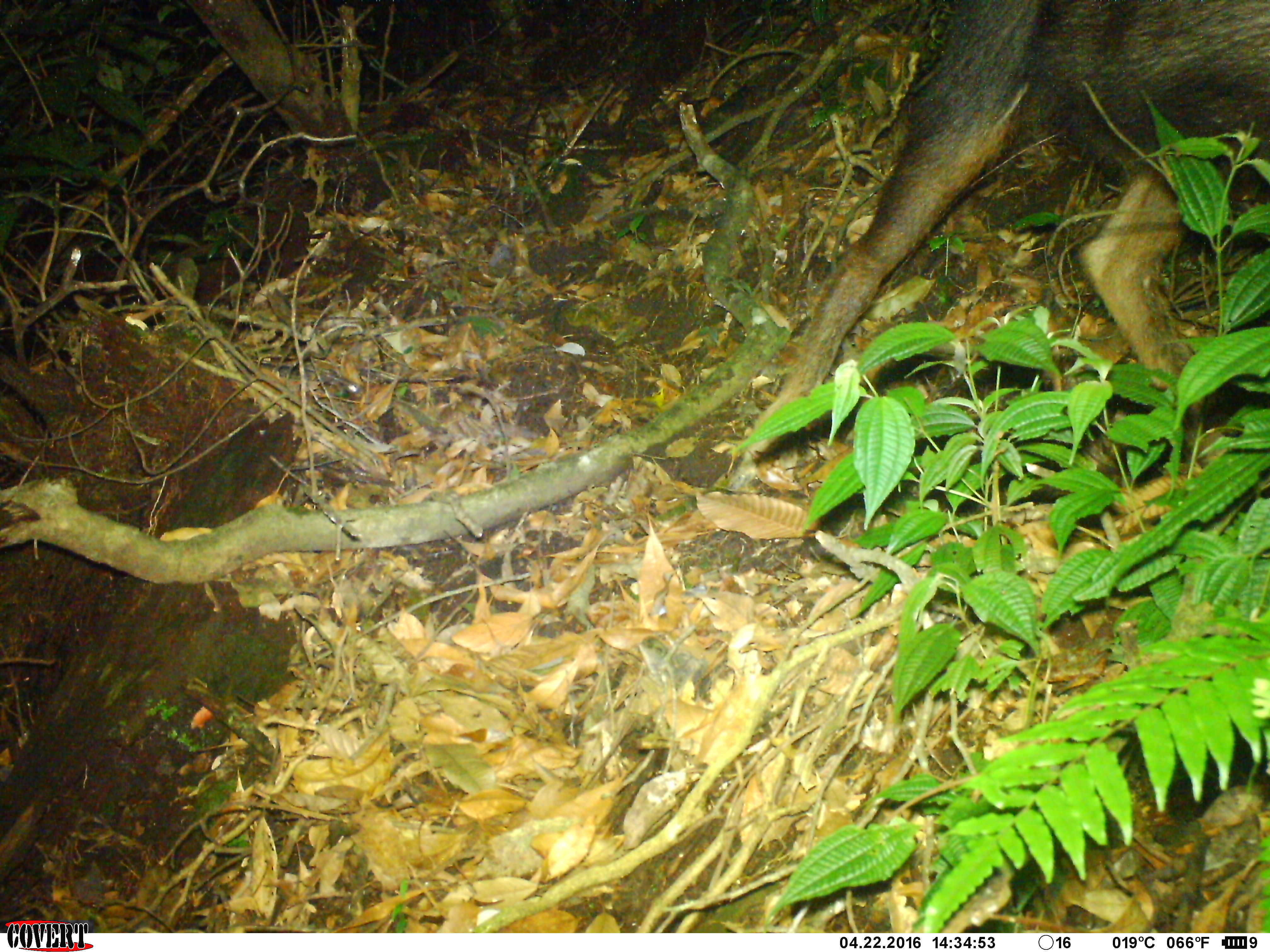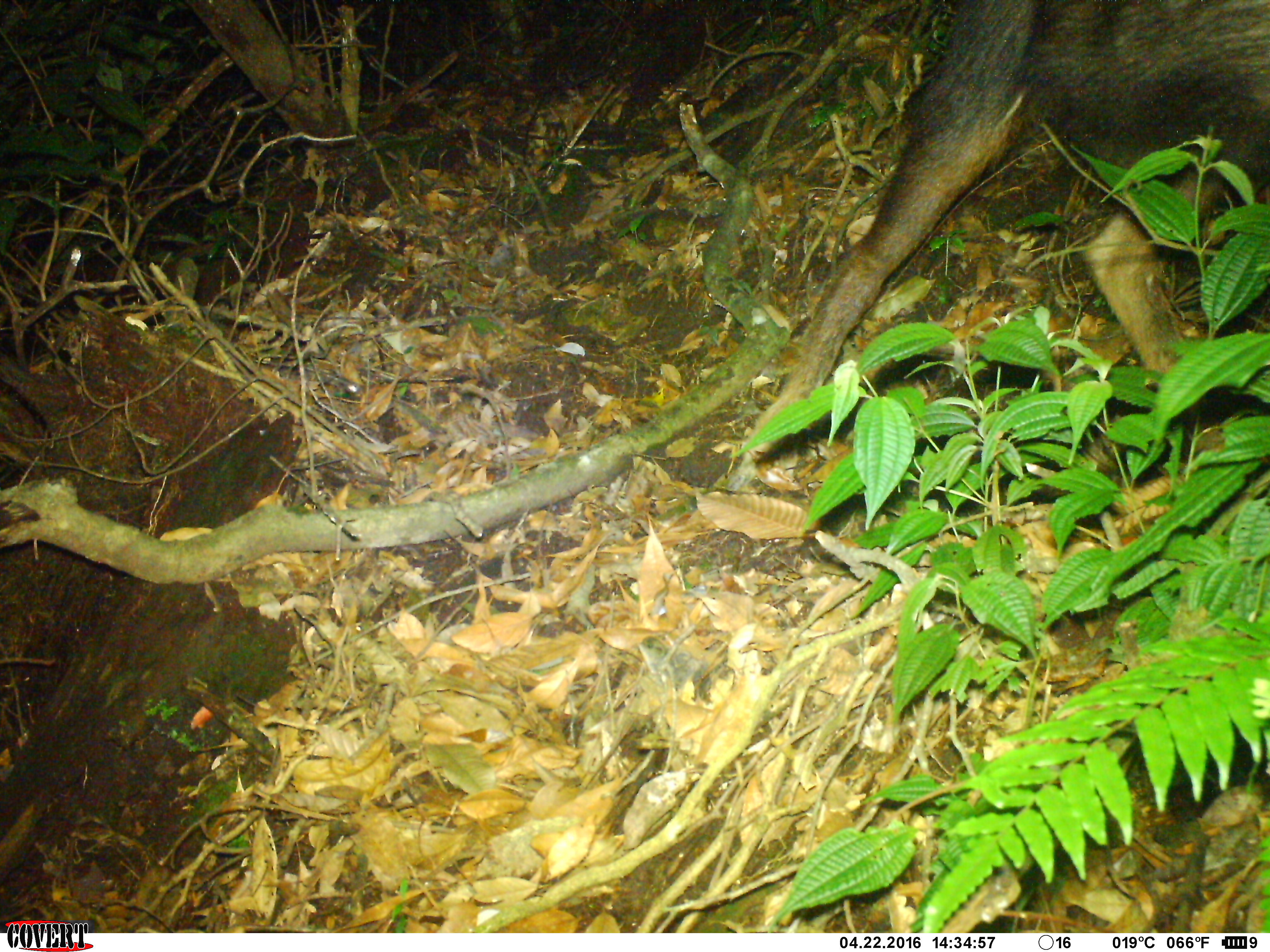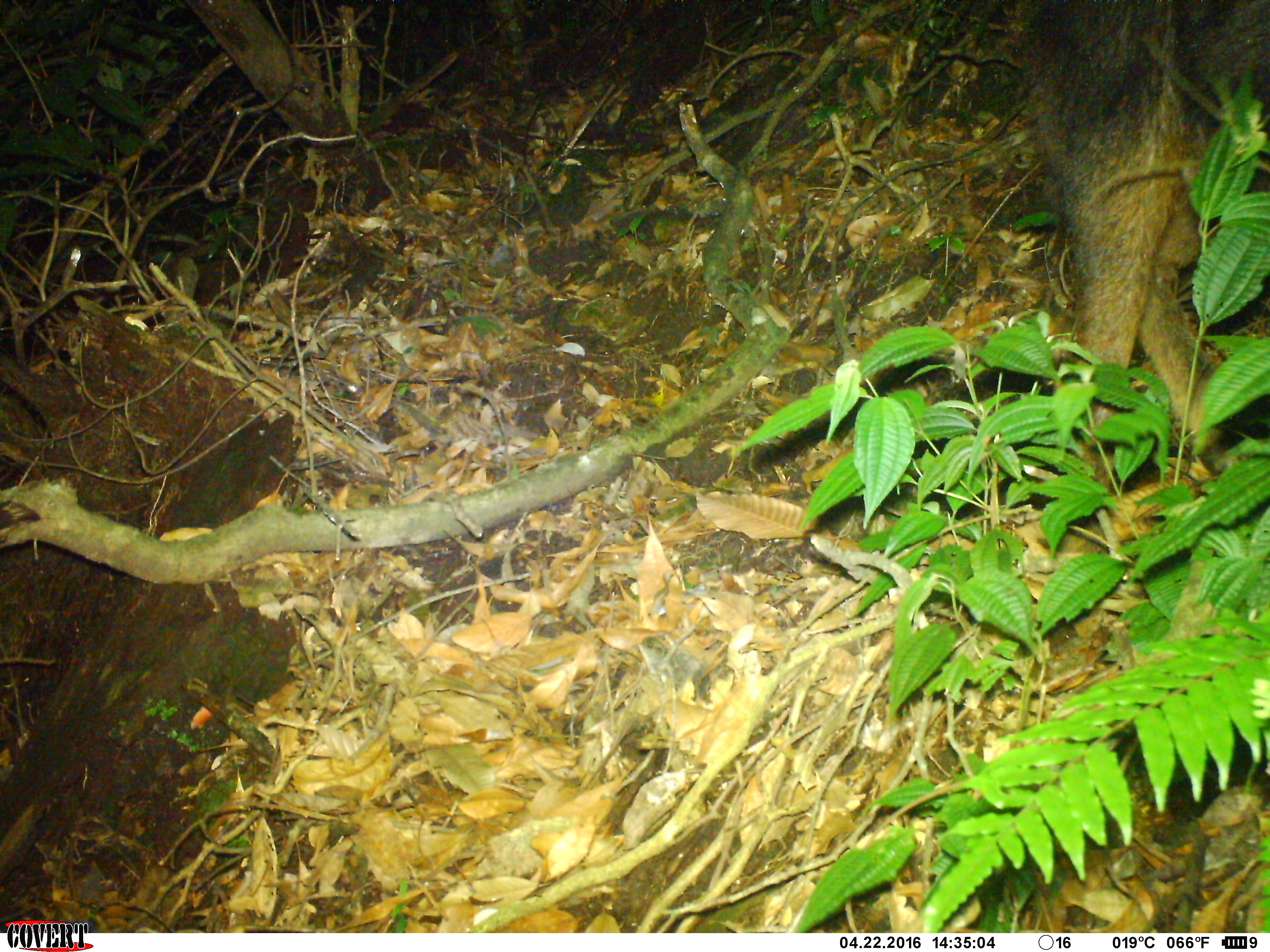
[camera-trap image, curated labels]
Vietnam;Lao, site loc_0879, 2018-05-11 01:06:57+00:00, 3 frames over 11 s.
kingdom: Animalia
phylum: Chordata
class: Mammalia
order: Artiodactyla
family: Bovidae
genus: Capricornis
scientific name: Capricornis sumatraensis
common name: chinese serow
Chinese serow (Capricornis sumatraensis). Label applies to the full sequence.